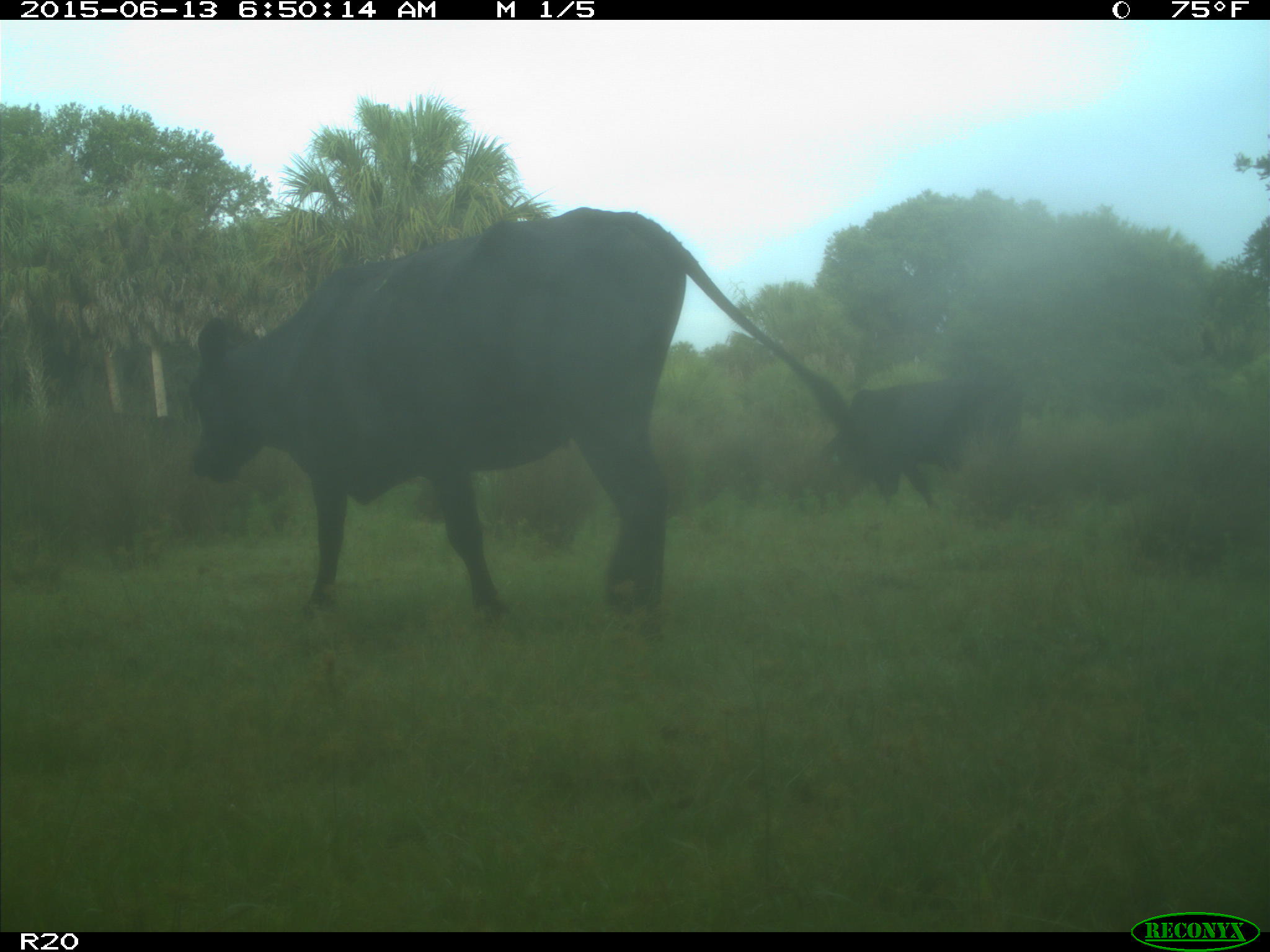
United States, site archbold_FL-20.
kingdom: Animalia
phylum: Chordata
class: Mammalia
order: Artiodactyla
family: Bovidae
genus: Bos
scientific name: Bos taurus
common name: domestic cow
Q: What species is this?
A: Bos taurus (domestic cow).